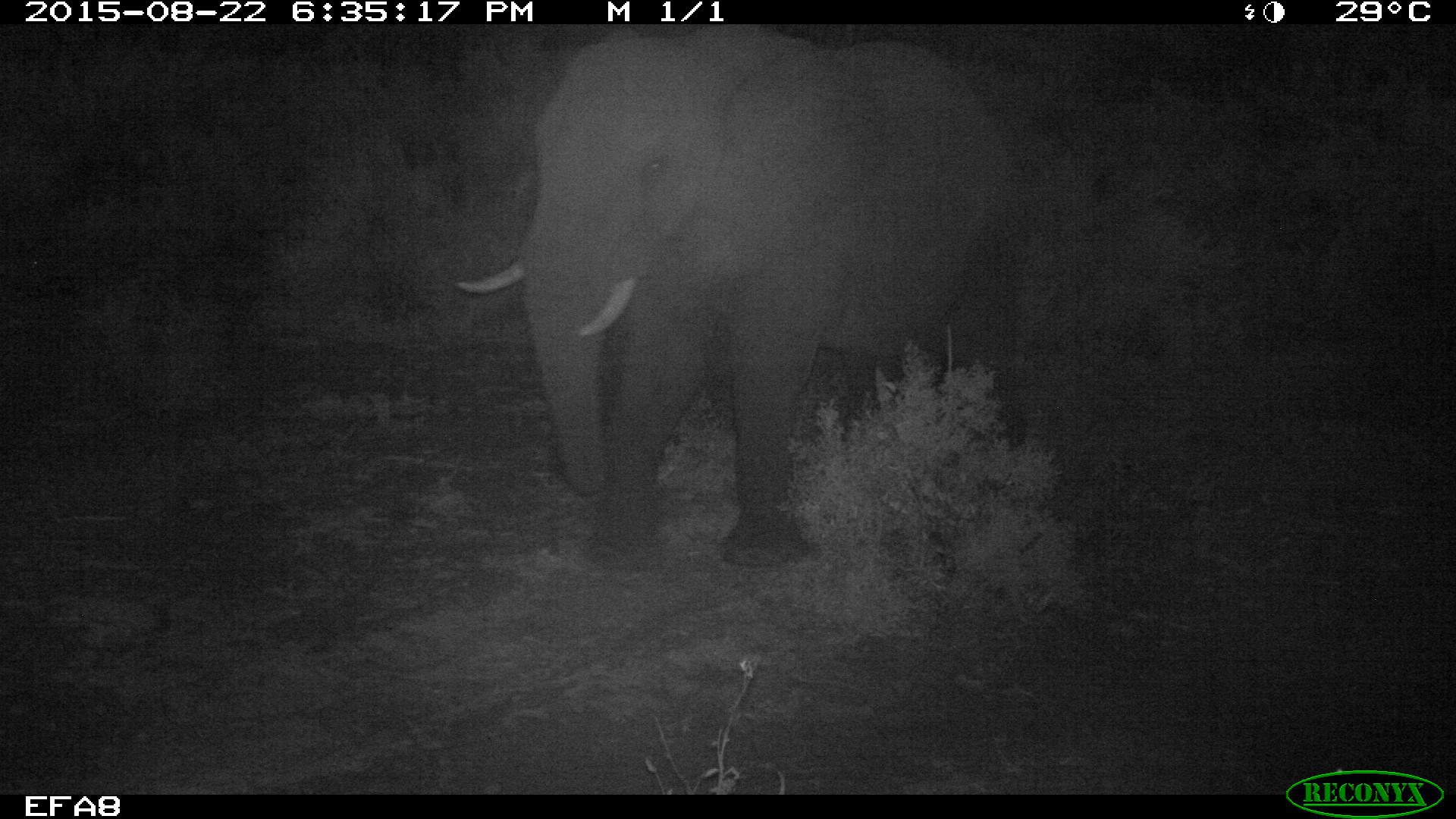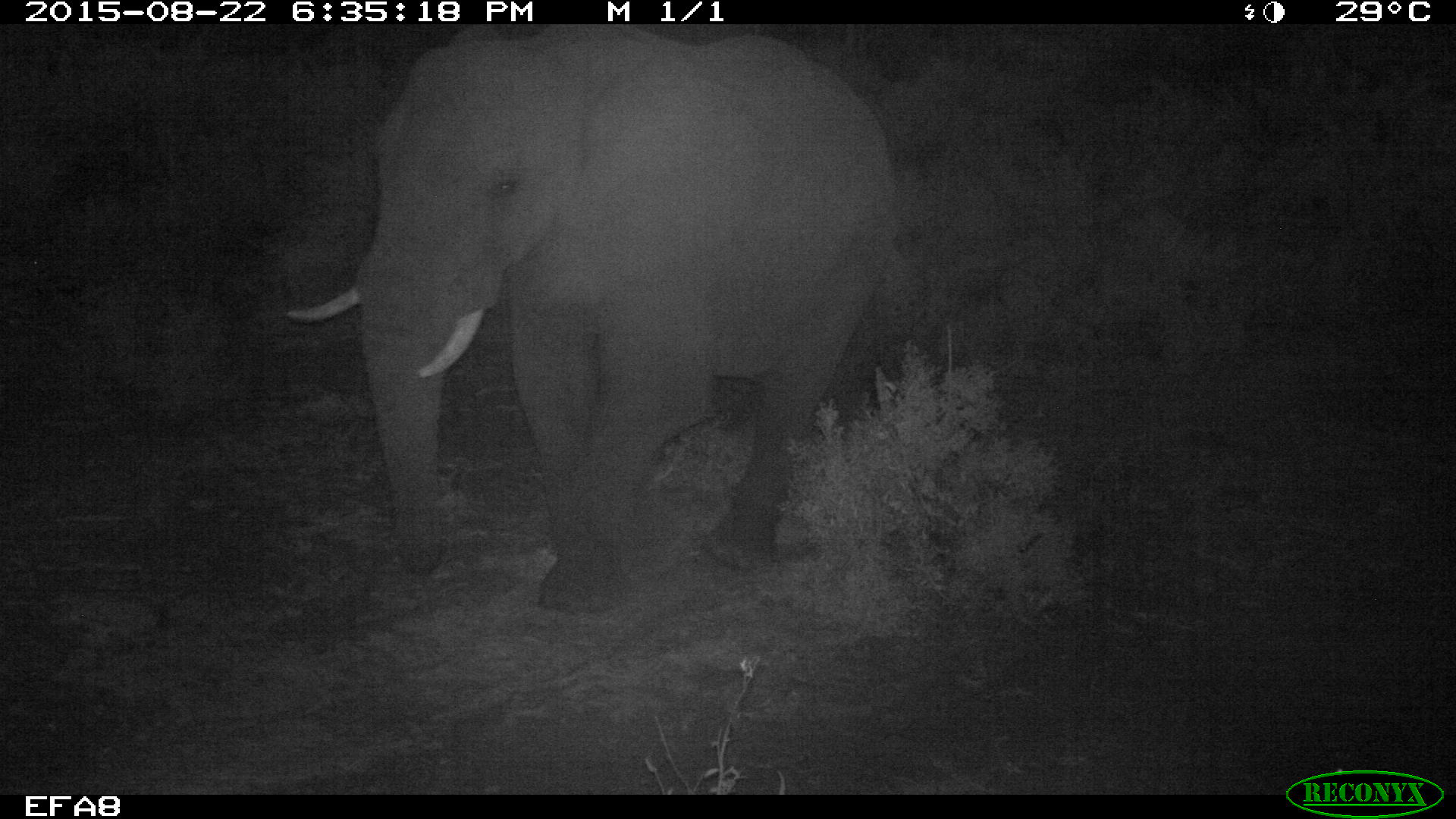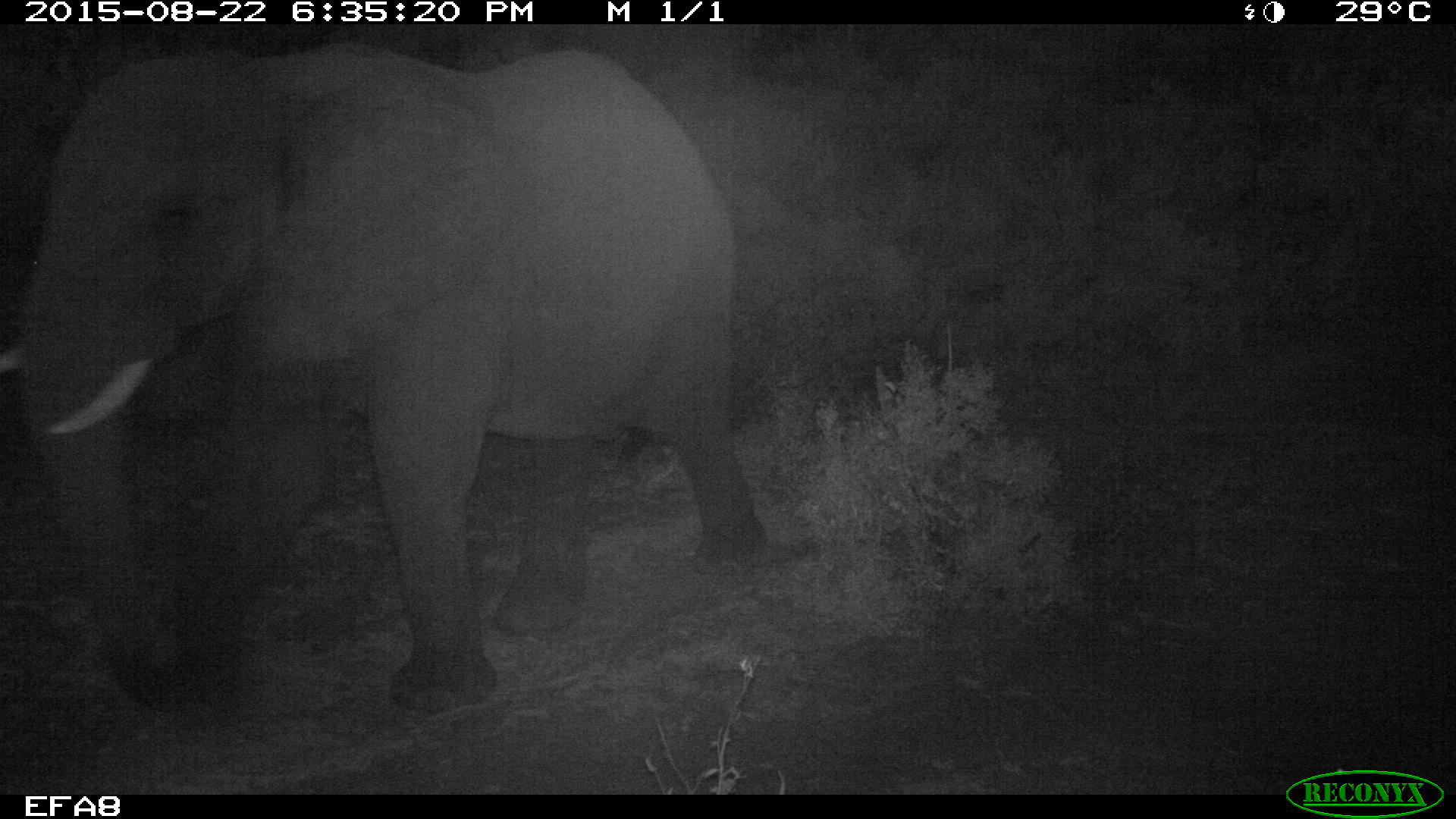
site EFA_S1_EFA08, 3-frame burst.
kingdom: Animalia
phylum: Chordata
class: Mammalia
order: Proboscidea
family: Elephantidae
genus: Loxodonta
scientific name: Loxodonta africana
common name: african bush elephant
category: elephant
Elephant (african bush elephant) (Loxodonta africana), count 1. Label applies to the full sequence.